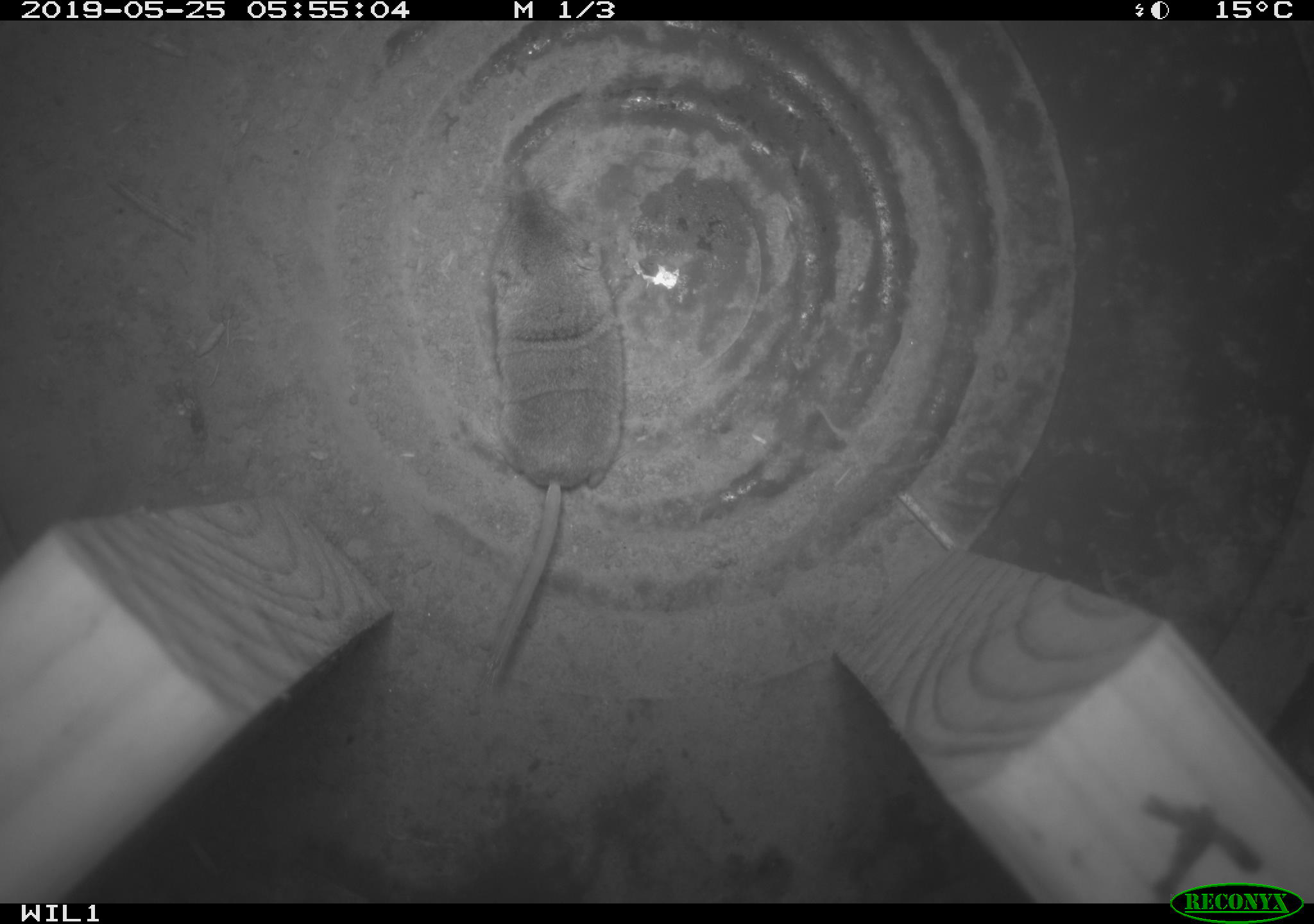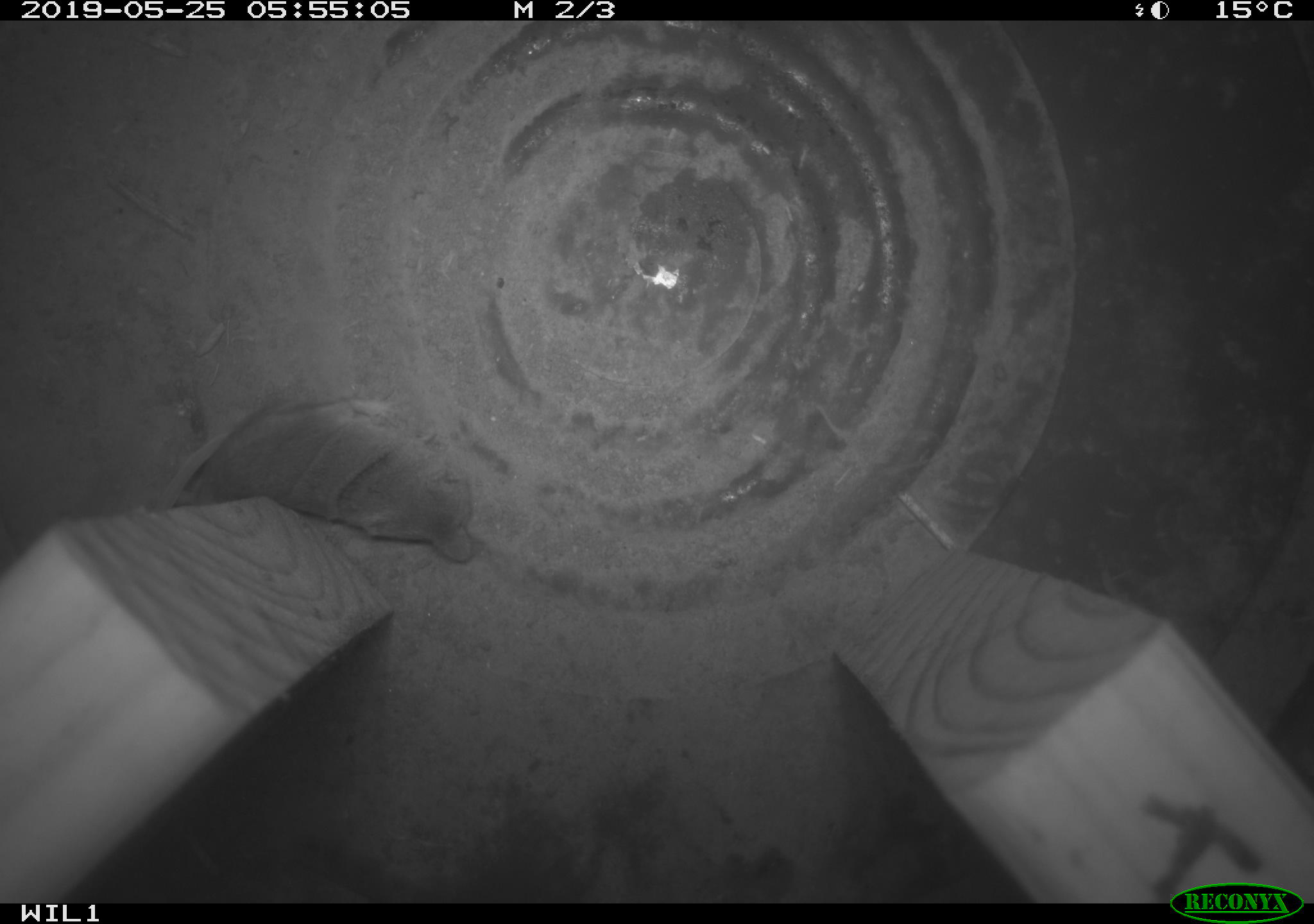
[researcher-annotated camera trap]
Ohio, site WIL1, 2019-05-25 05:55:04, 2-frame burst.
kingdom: Animalia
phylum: Chordata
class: Mammalia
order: Eulipotyphla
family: Soricidae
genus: Sorex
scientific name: Sorex cinereus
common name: masked shrew